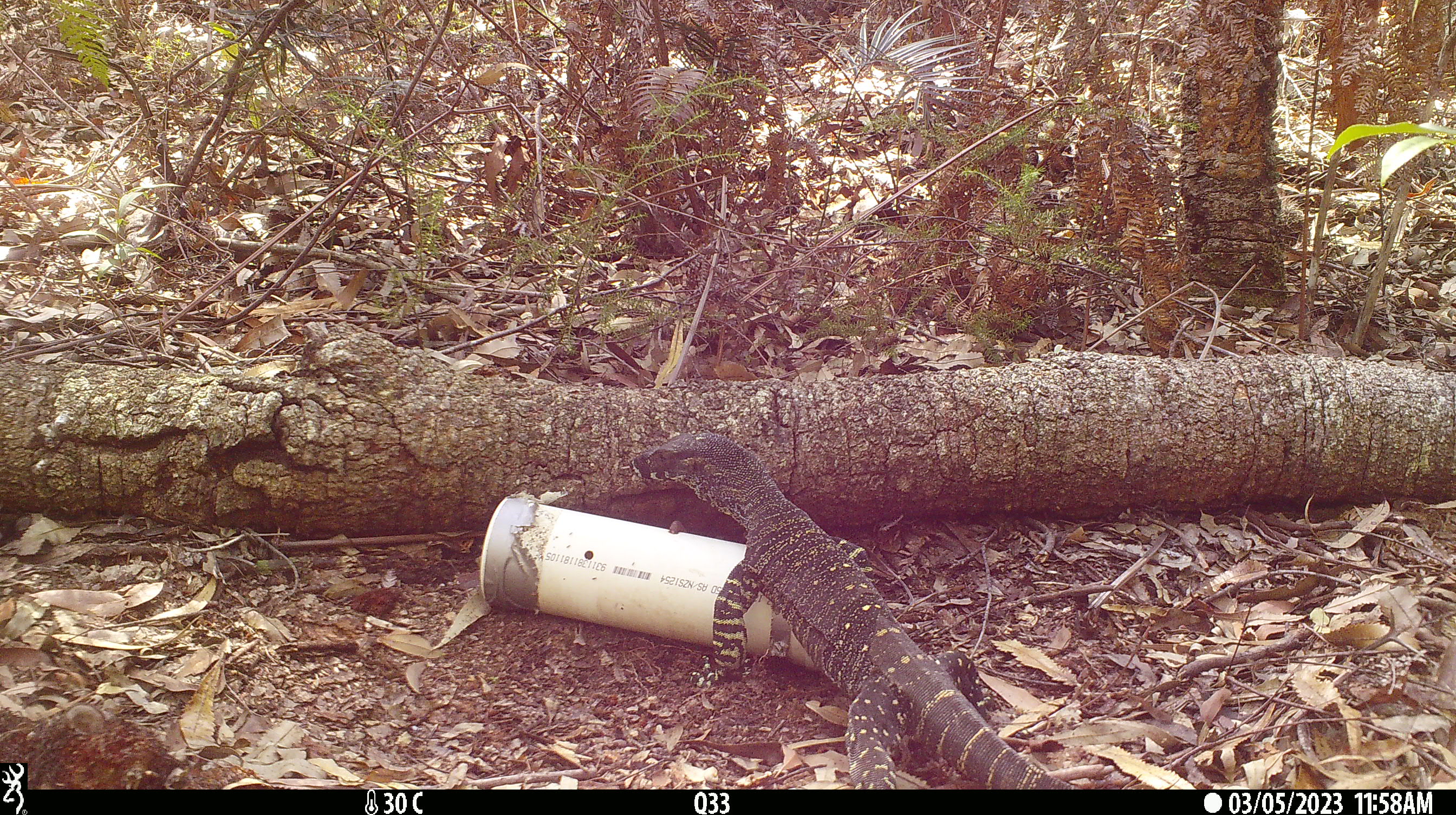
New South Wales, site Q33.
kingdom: Animalia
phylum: Chordata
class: Reptilia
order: Squamata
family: Varanidae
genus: Varanus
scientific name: Varanus varius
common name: lace monitor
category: goanna